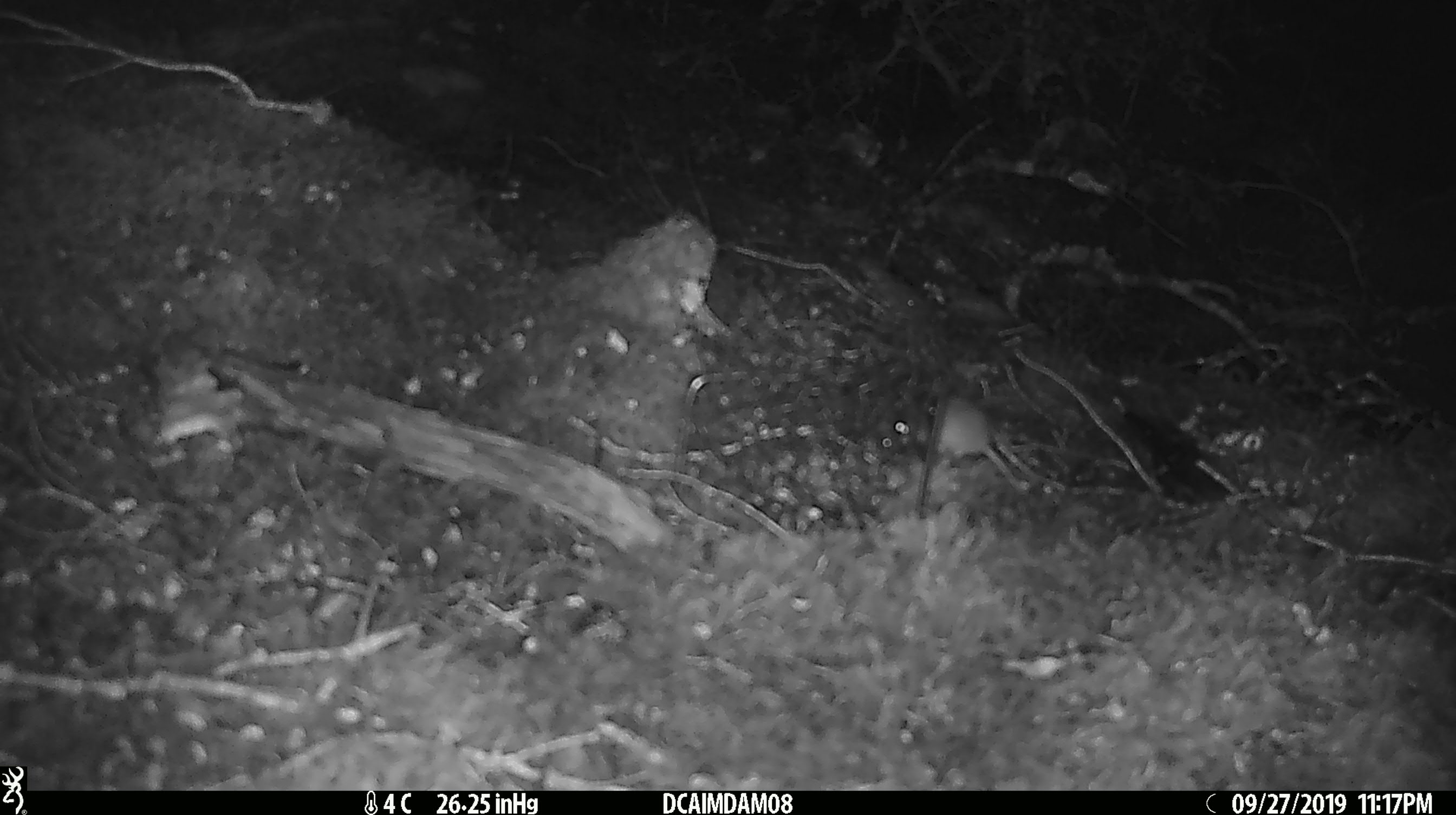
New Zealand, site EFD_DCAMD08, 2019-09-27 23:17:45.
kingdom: Animalia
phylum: Chordata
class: Mammalia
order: Rodentia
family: Muridae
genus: Mus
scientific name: Mus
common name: mouse